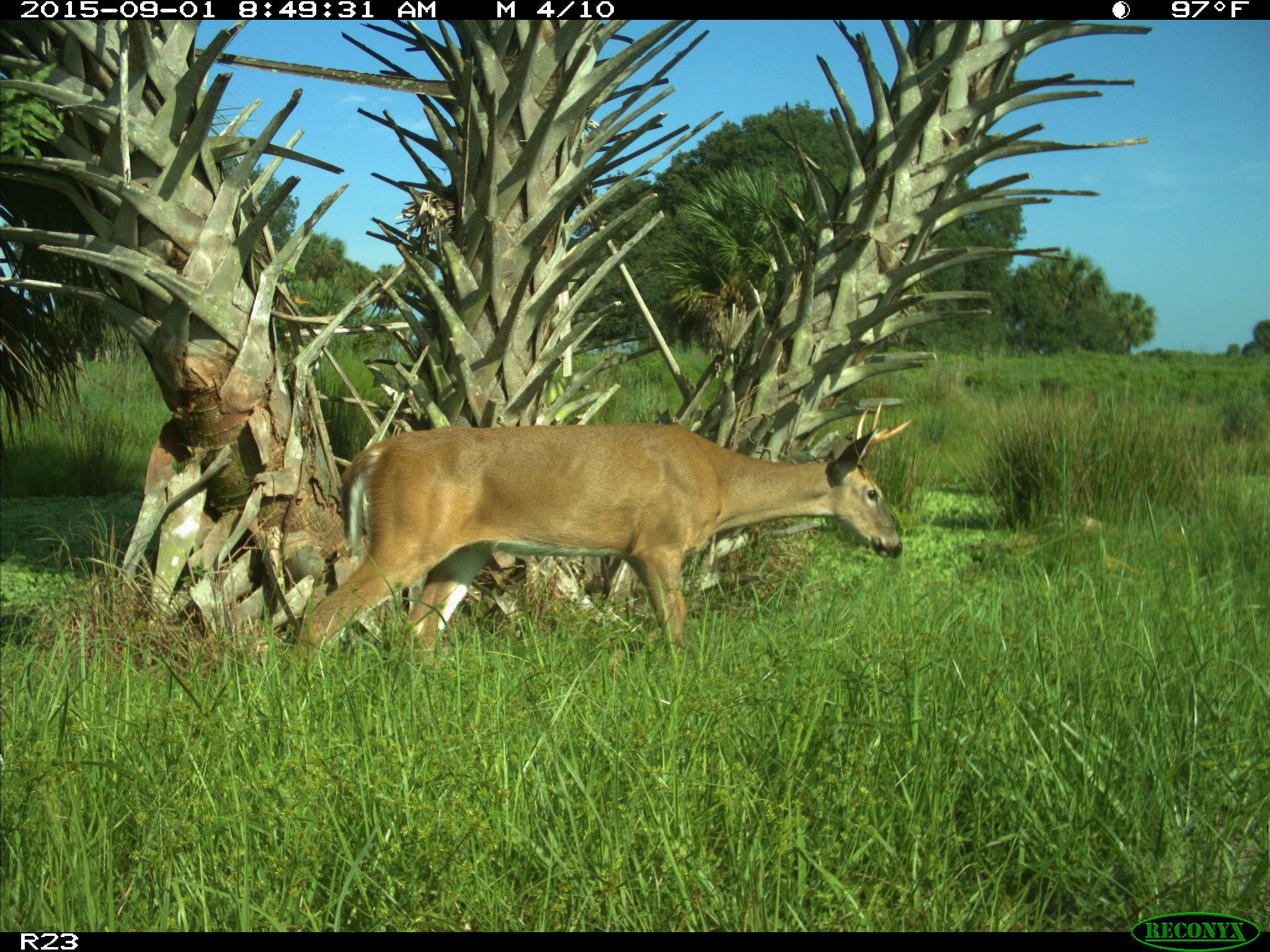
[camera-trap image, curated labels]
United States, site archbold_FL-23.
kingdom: Animalia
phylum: Chordata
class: Mammalia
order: Artiodactyla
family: Cervidae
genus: Odocoileus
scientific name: Odocoileus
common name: deer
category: unidentified deer